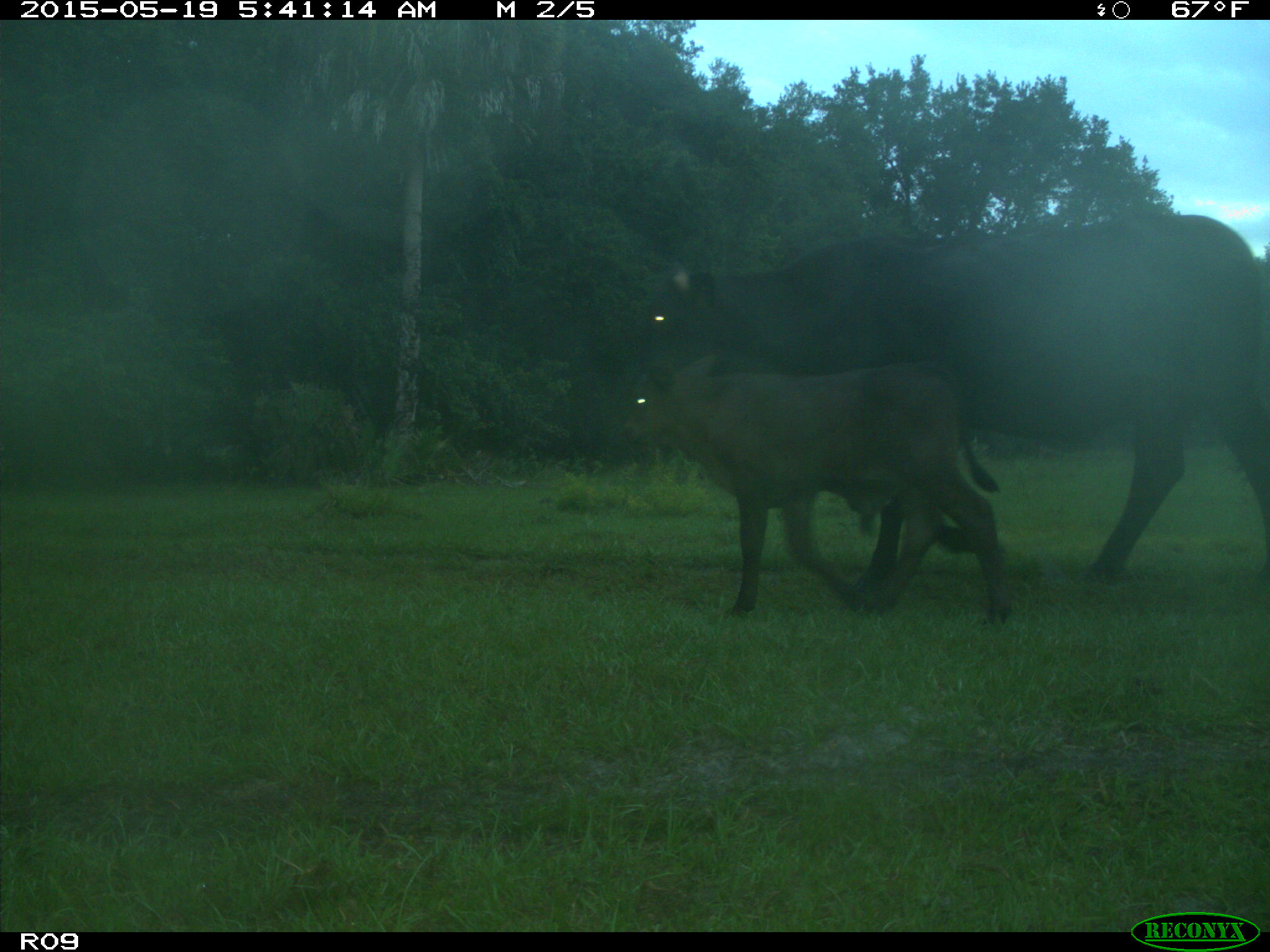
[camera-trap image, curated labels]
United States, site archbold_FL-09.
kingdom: Animalia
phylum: Chordata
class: Mammalia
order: Artiodactyla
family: Bovidae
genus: Bos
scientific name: Bos taurus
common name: domestic cow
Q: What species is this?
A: Bos taurus (domestic cow).